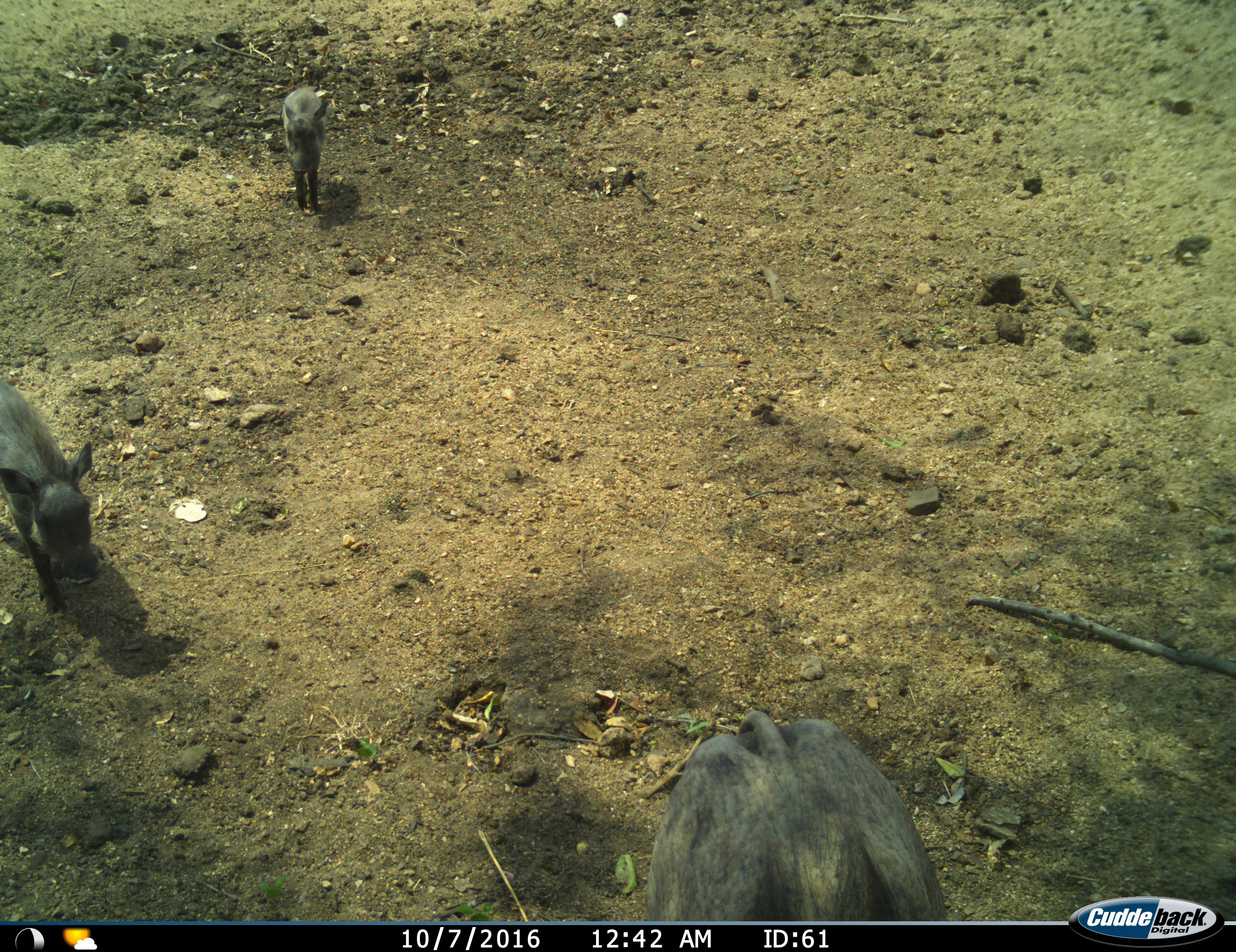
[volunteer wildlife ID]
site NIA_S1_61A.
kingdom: Animalia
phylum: Chordata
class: Mammalia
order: Artiodactyla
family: Suidae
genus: Phacochoerus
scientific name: Phacochoerus africanus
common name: warthog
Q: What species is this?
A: Warthog (Phacochoerus africanus).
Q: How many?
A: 3.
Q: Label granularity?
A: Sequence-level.